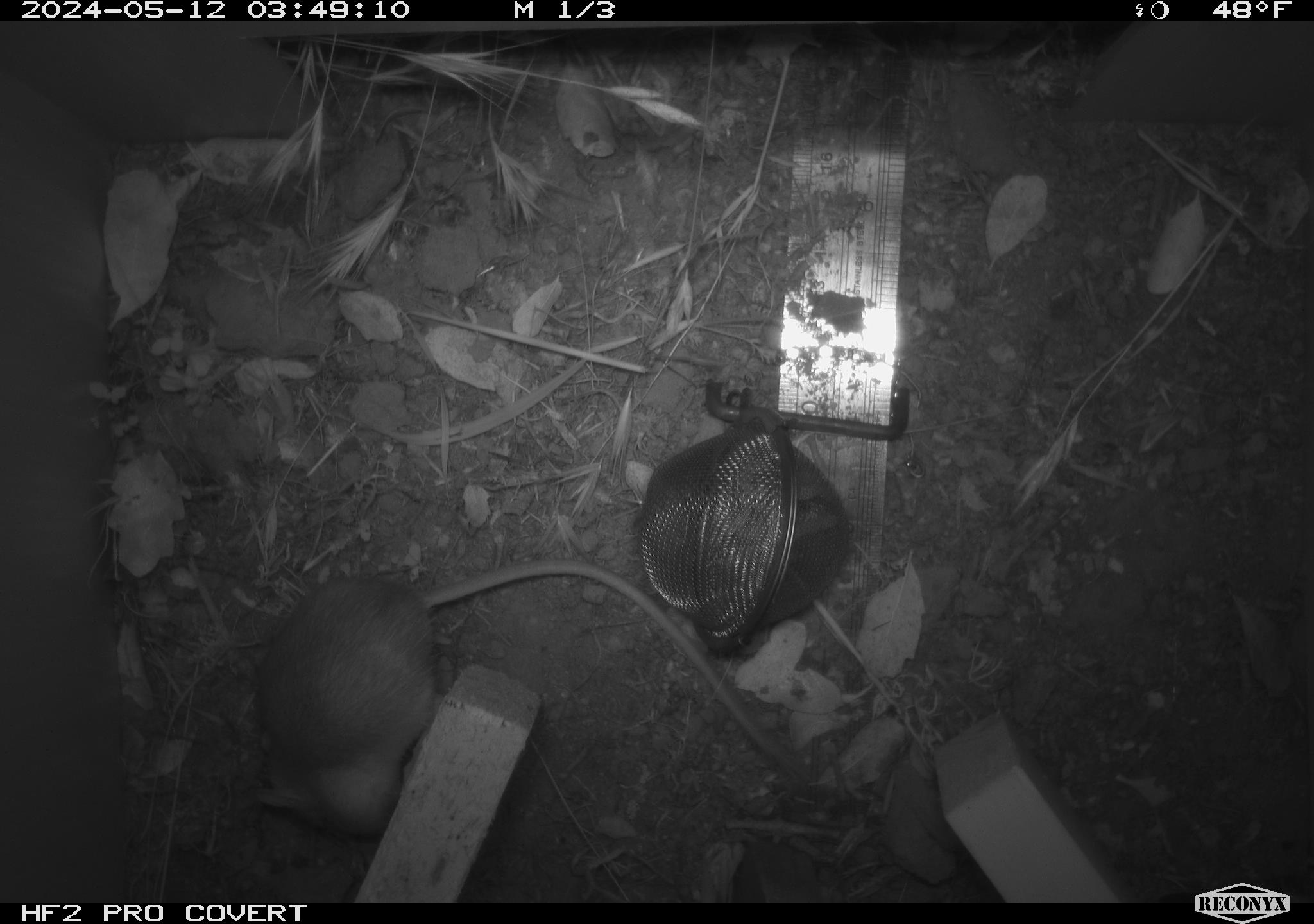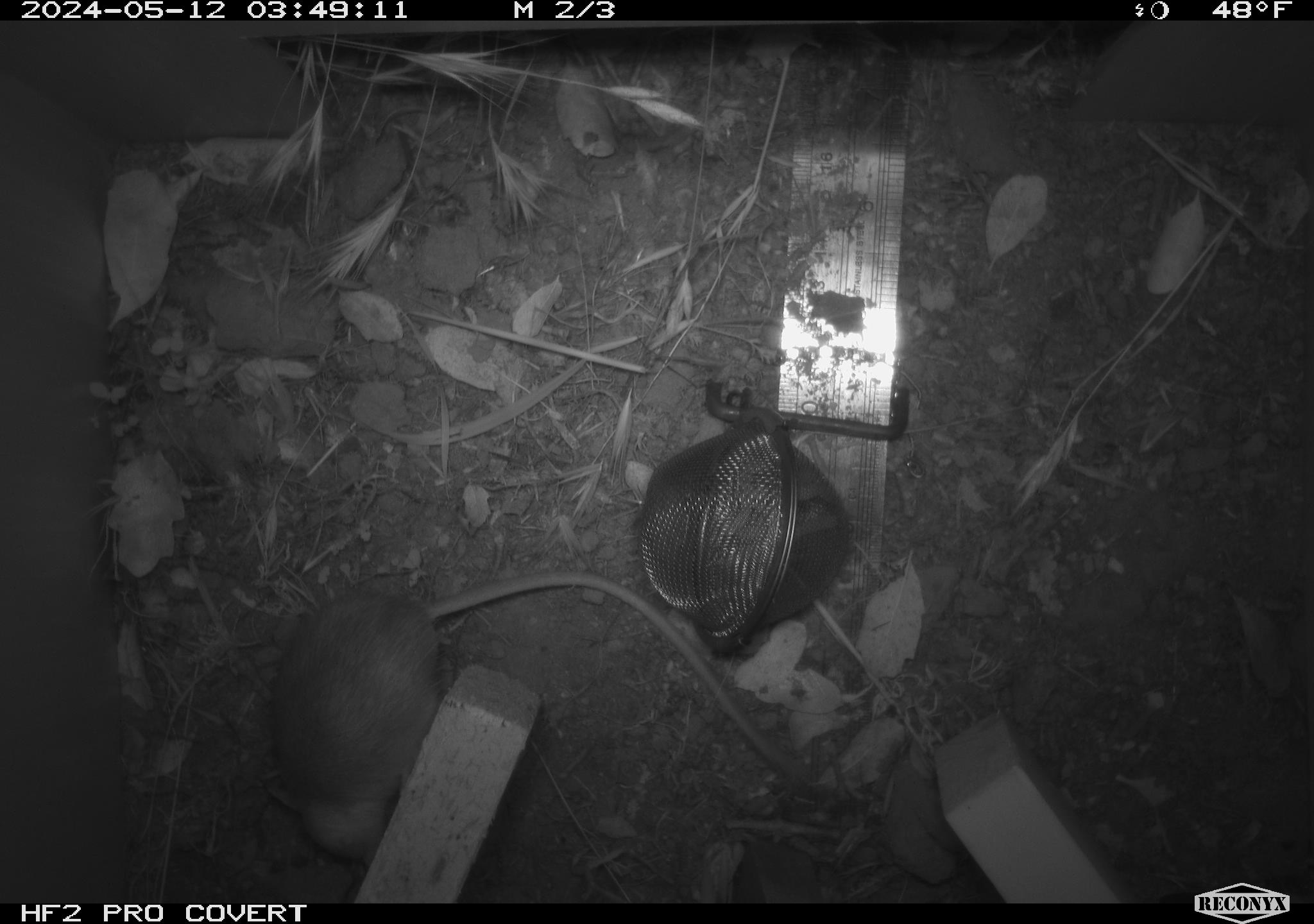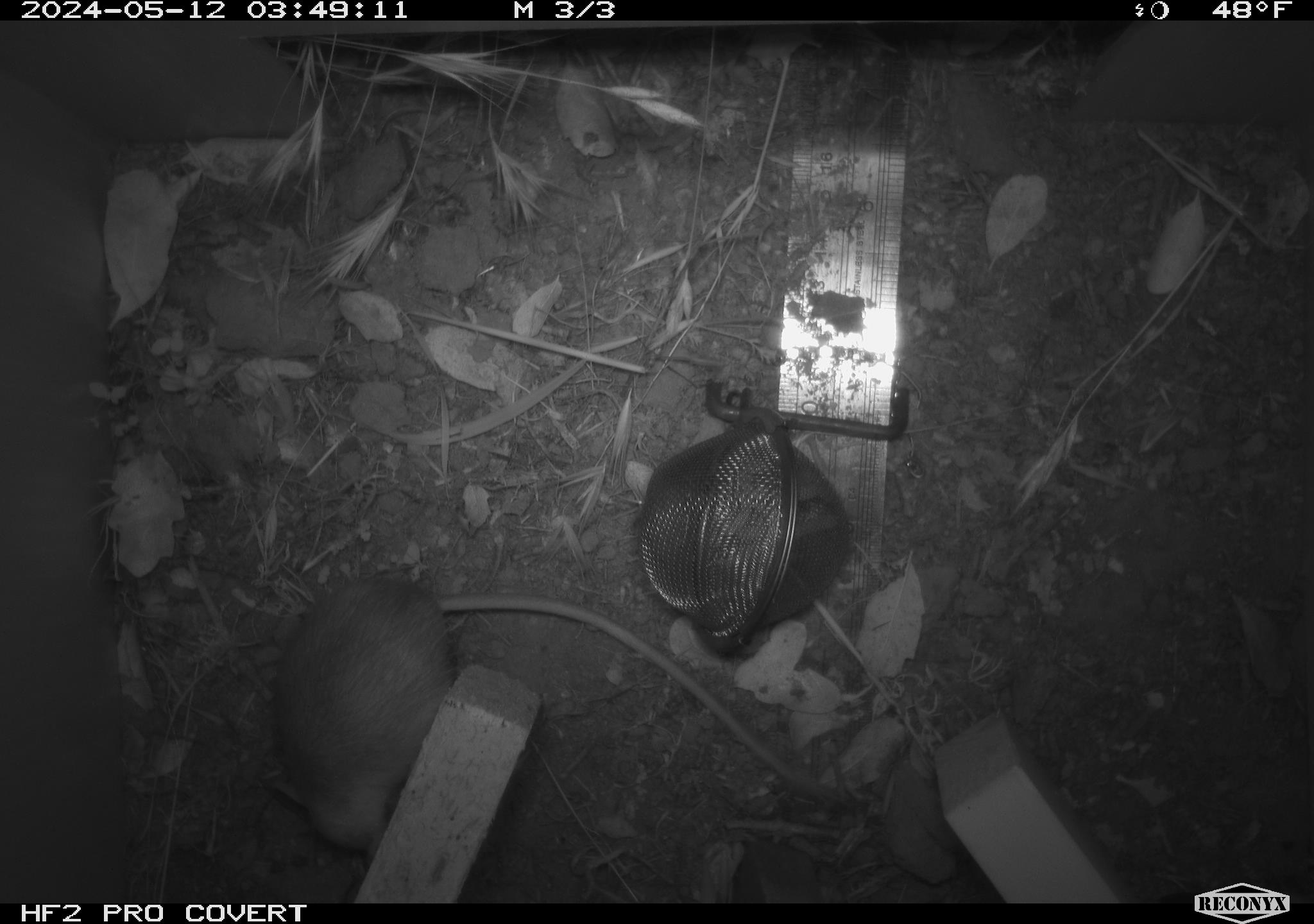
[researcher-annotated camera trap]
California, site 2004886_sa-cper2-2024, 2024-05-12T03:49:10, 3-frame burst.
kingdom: Animalia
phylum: Chordata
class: Mammalia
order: Rodentia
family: Heteromyidae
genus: Dipodomys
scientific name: Dipodomys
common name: kangaroo rats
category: dipodomys species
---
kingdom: Animalia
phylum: Chordata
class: Mammalia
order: Rodentia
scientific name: Rodentia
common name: rodent